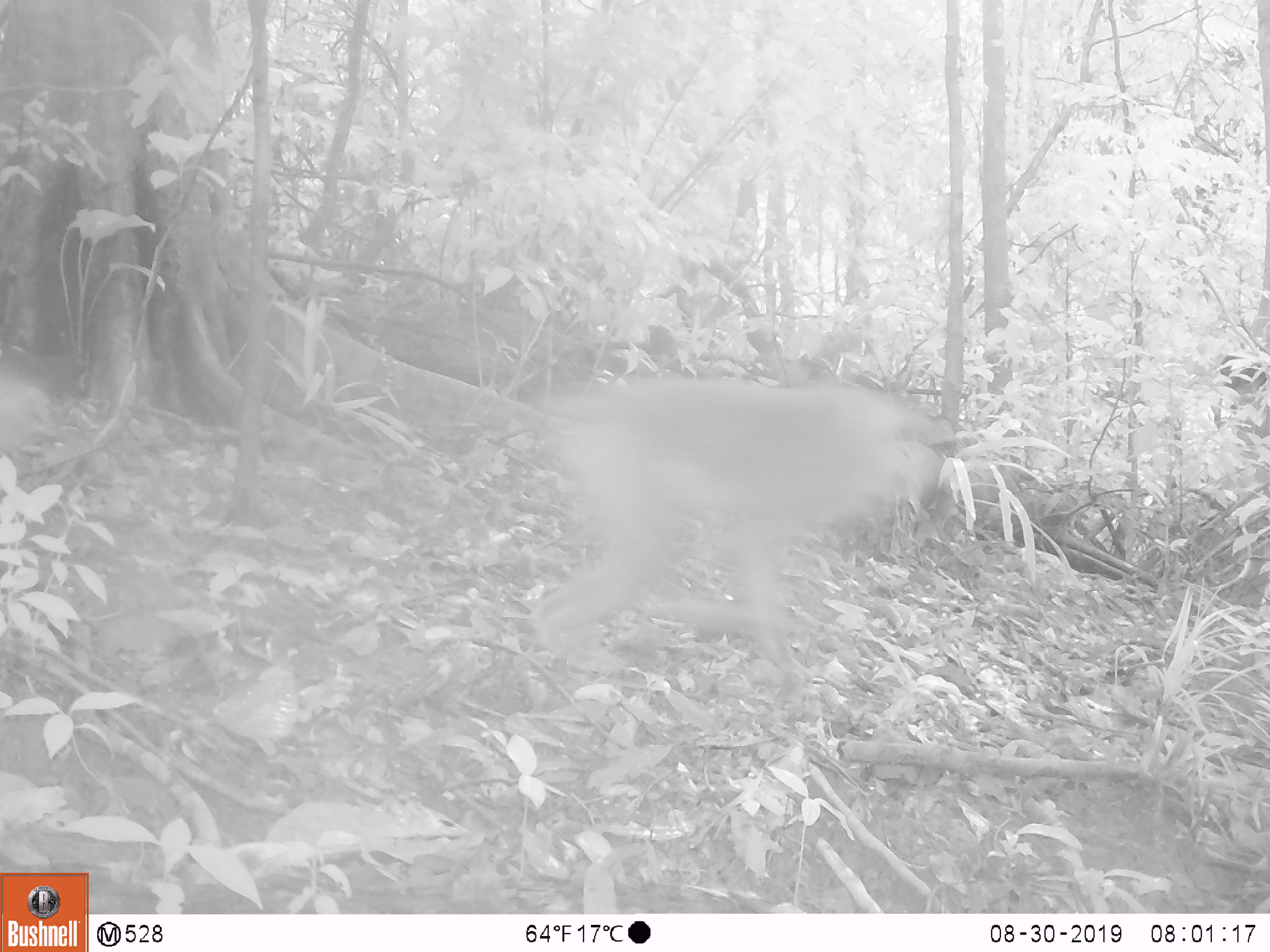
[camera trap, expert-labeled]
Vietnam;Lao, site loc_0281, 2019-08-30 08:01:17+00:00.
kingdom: Animalia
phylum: Chordata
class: Mammalia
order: Primates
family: Cercopithecidae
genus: Macaca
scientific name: Macaca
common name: macaque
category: unidentified macaque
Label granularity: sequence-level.